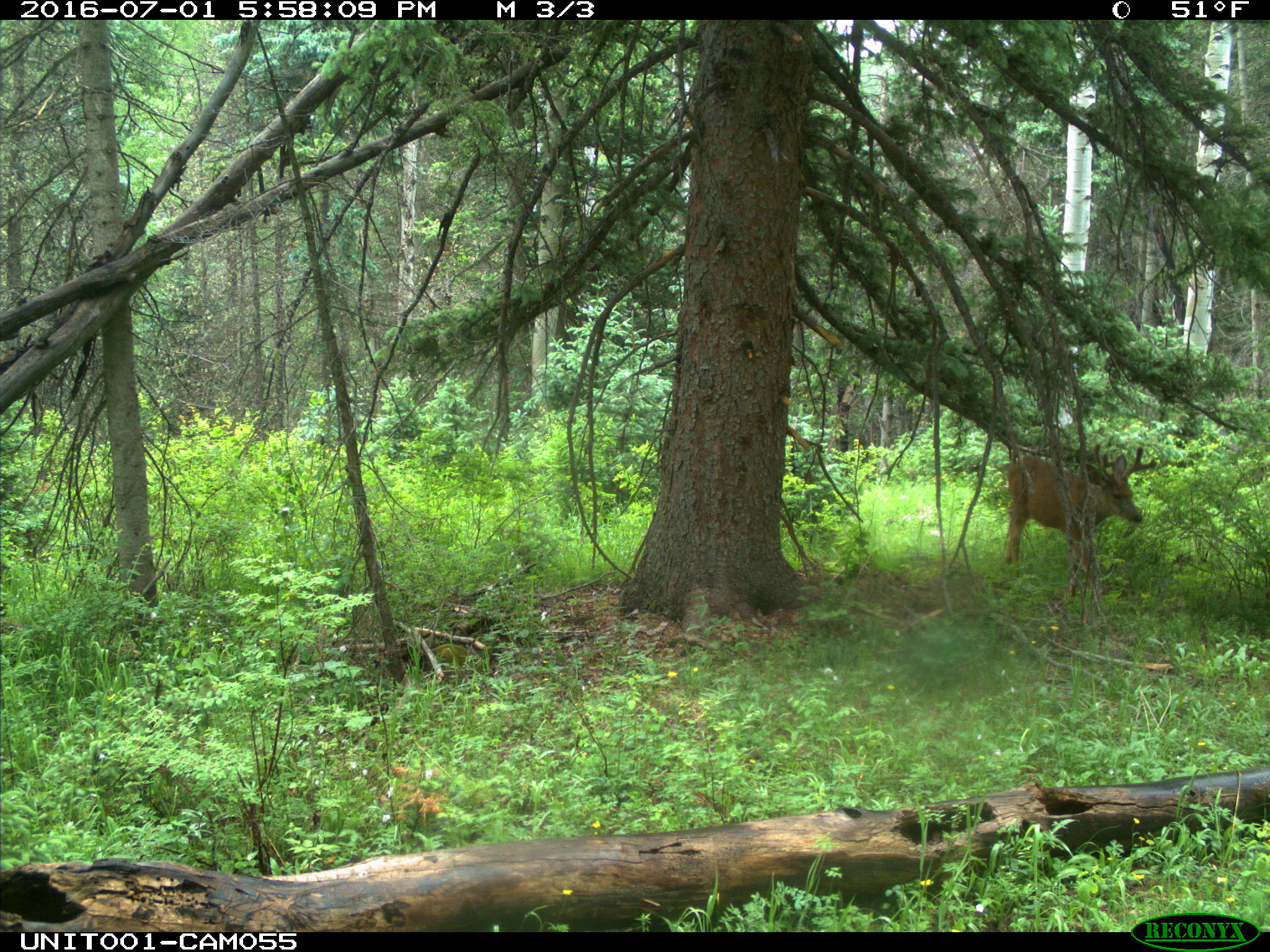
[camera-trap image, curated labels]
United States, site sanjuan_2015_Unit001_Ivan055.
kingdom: Animalia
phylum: Chordata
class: Mammalia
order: Artiodactyla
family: Cervidae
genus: Odocoileus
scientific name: Odocoileus hemionus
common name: mule deer